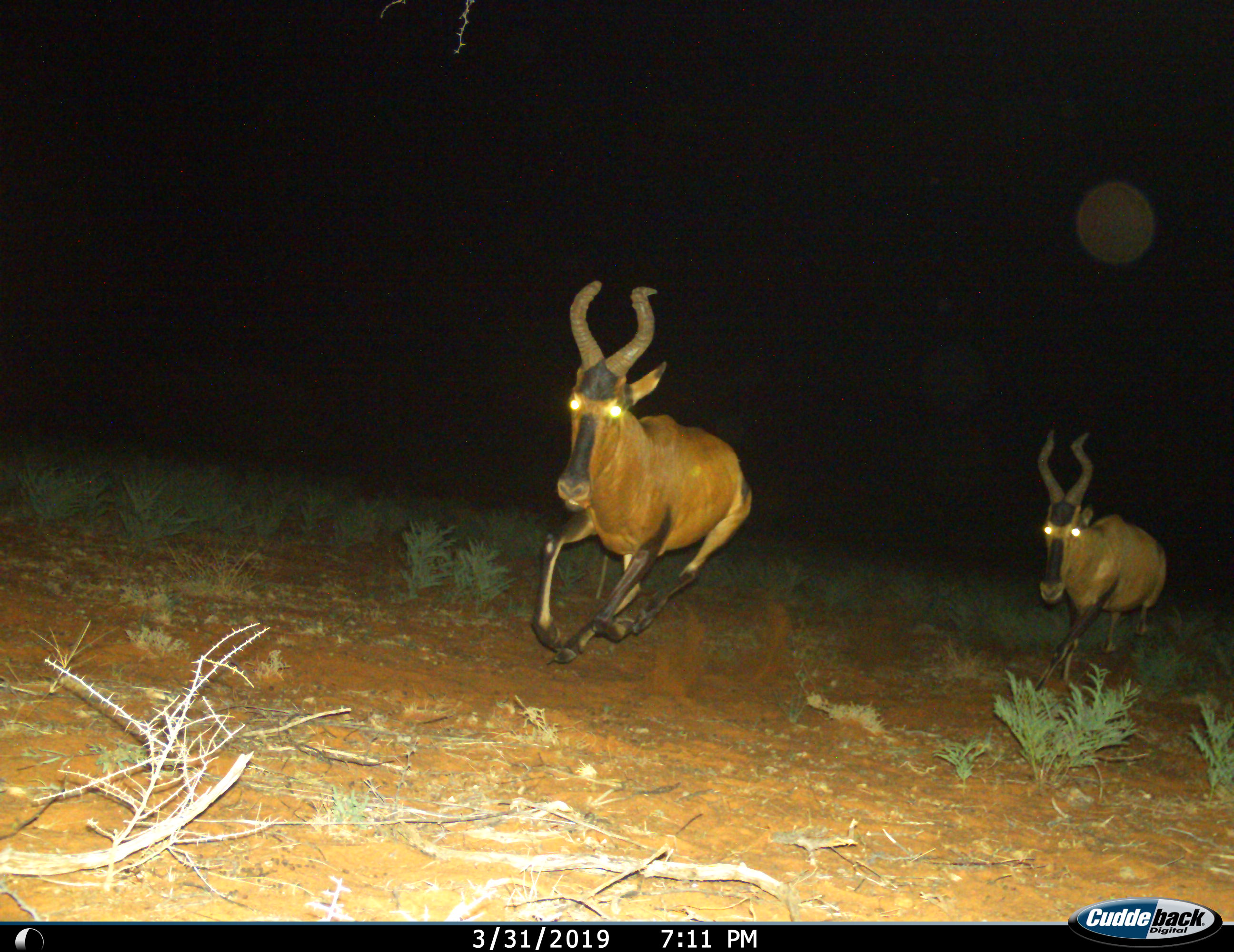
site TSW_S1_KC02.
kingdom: Animalia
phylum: Chordata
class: Mammalia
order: Artiodactyla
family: Bovidae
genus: Alcelaphus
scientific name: Alcelaphus buselaphus caama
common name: red hartebeest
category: hartebeestred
Hartebeestred (red hartebeest) (Alcelaphus buselaphus caama), count 2. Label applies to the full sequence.